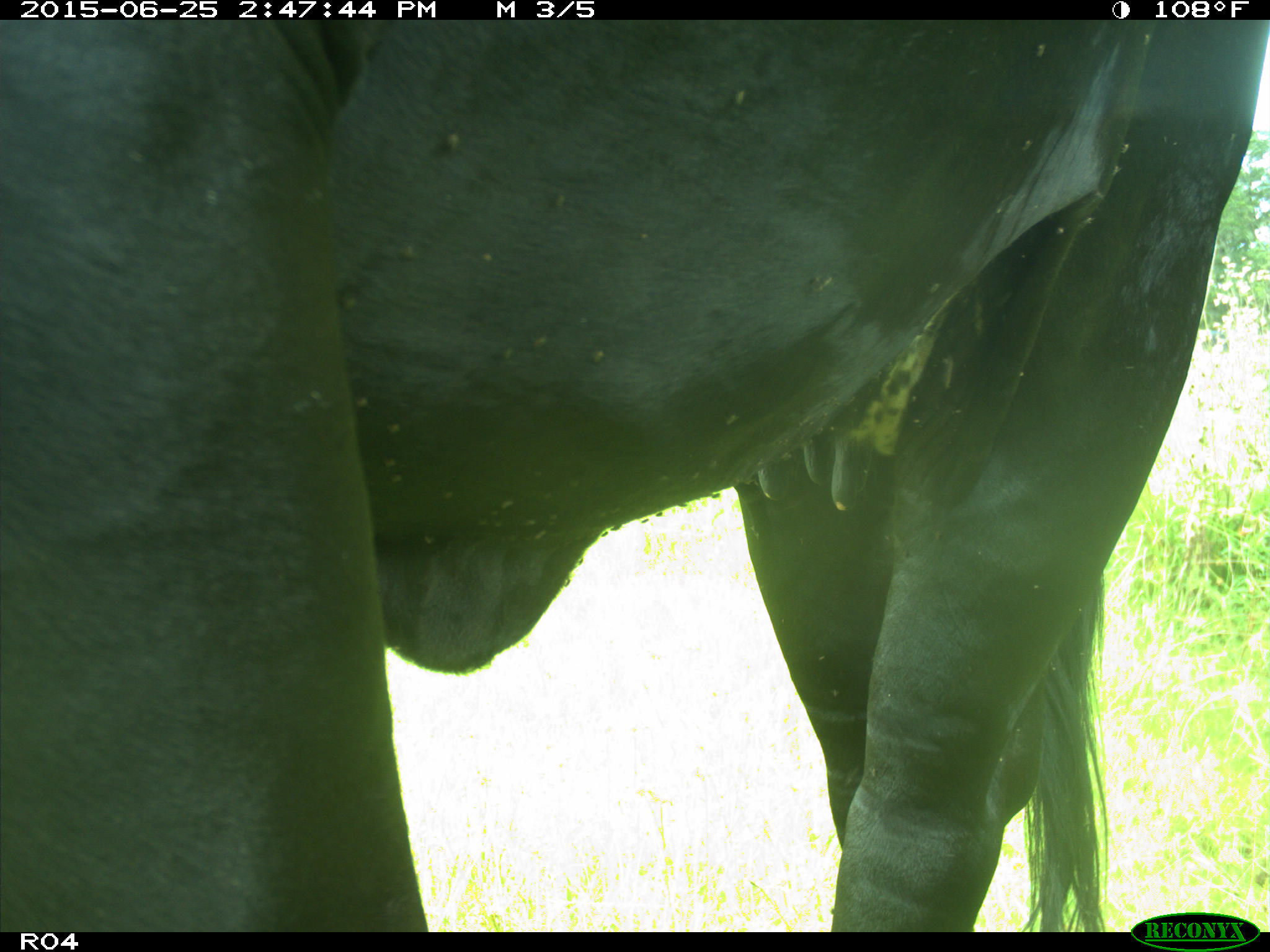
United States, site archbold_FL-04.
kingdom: Animalia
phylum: Chordata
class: Mammalia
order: Artiodactyla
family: Bovidae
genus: Bos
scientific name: Bos taurus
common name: domestic cow